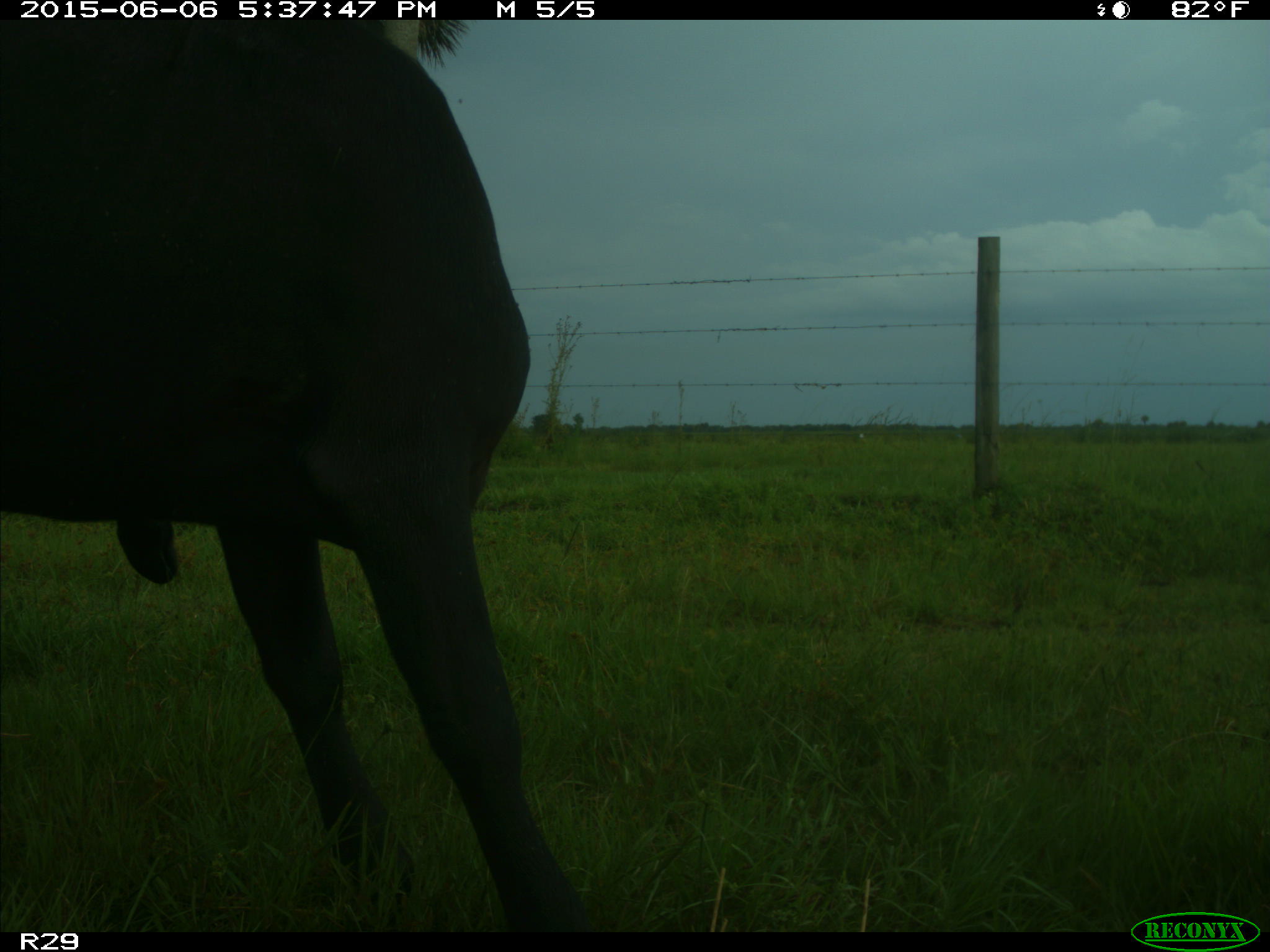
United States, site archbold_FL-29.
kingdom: Animalia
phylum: Chordata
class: Mammalia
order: Artiodactyla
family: Bovidae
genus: Bos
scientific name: Bos taurus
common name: domestic cow